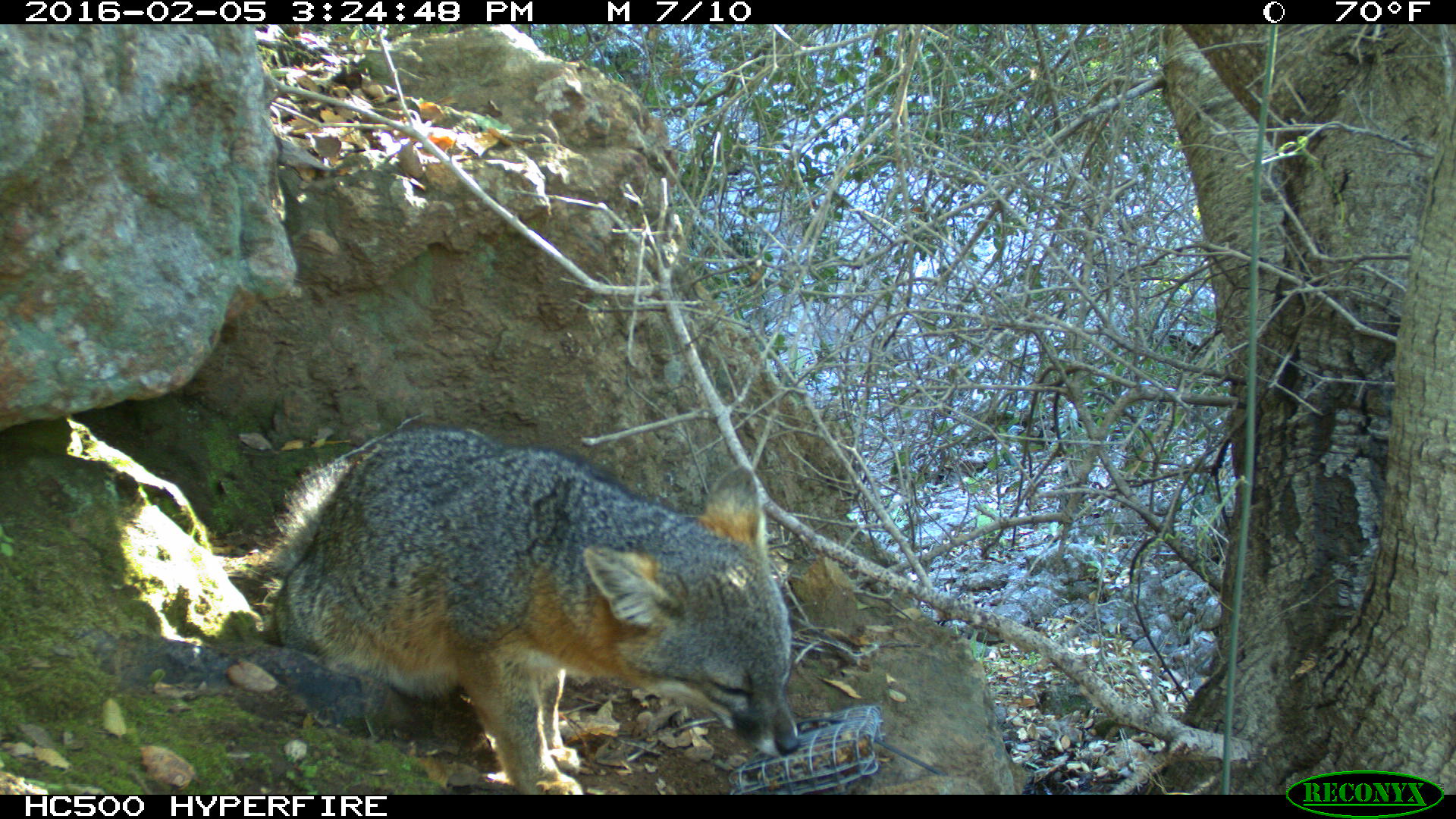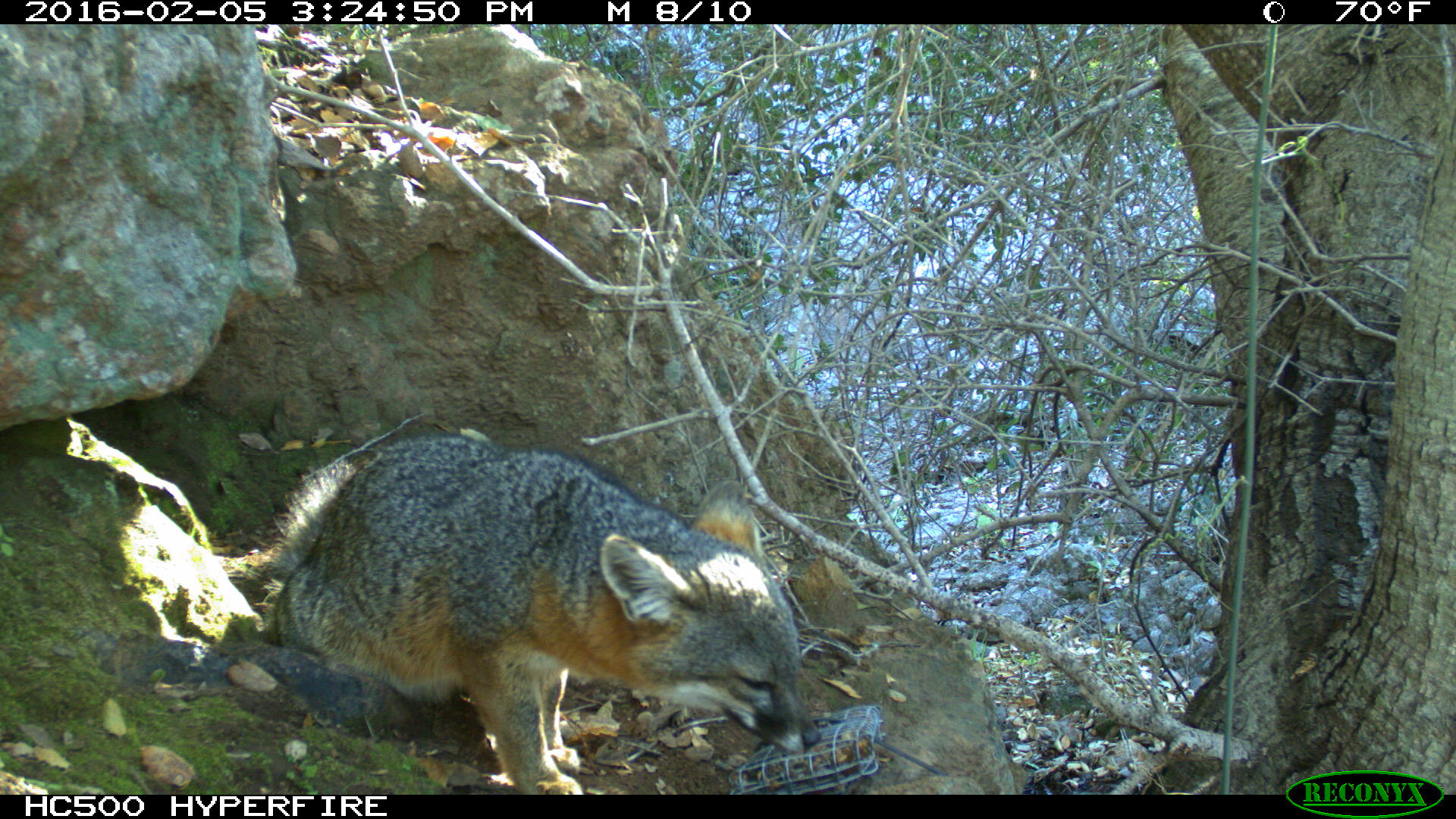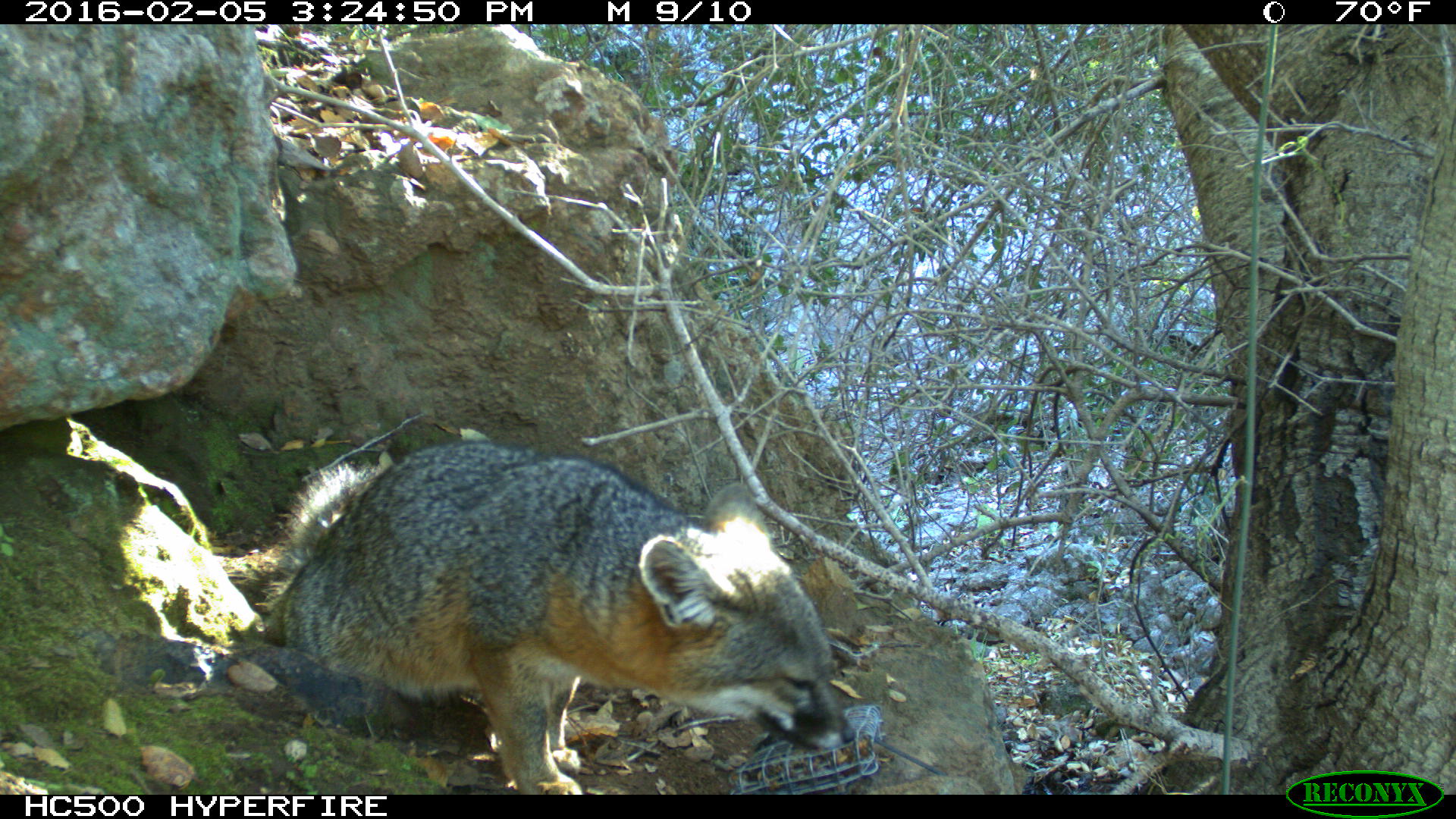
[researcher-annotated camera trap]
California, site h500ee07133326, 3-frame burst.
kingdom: Animalia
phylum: Chordata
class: Mammalia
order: Carnivora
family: Canidae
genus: Urocyon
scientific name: Urocyon littoralis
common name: island fox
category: fox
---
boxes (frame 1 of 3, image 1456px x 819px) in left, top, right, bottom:
fox: 272, 428, 799, 794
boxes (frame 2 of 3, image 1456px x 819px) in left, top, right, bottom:
fox: 250, 435, 821, 793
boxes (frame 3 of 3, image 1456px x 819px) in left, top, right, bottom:
fox: 246, 442, 855, 793